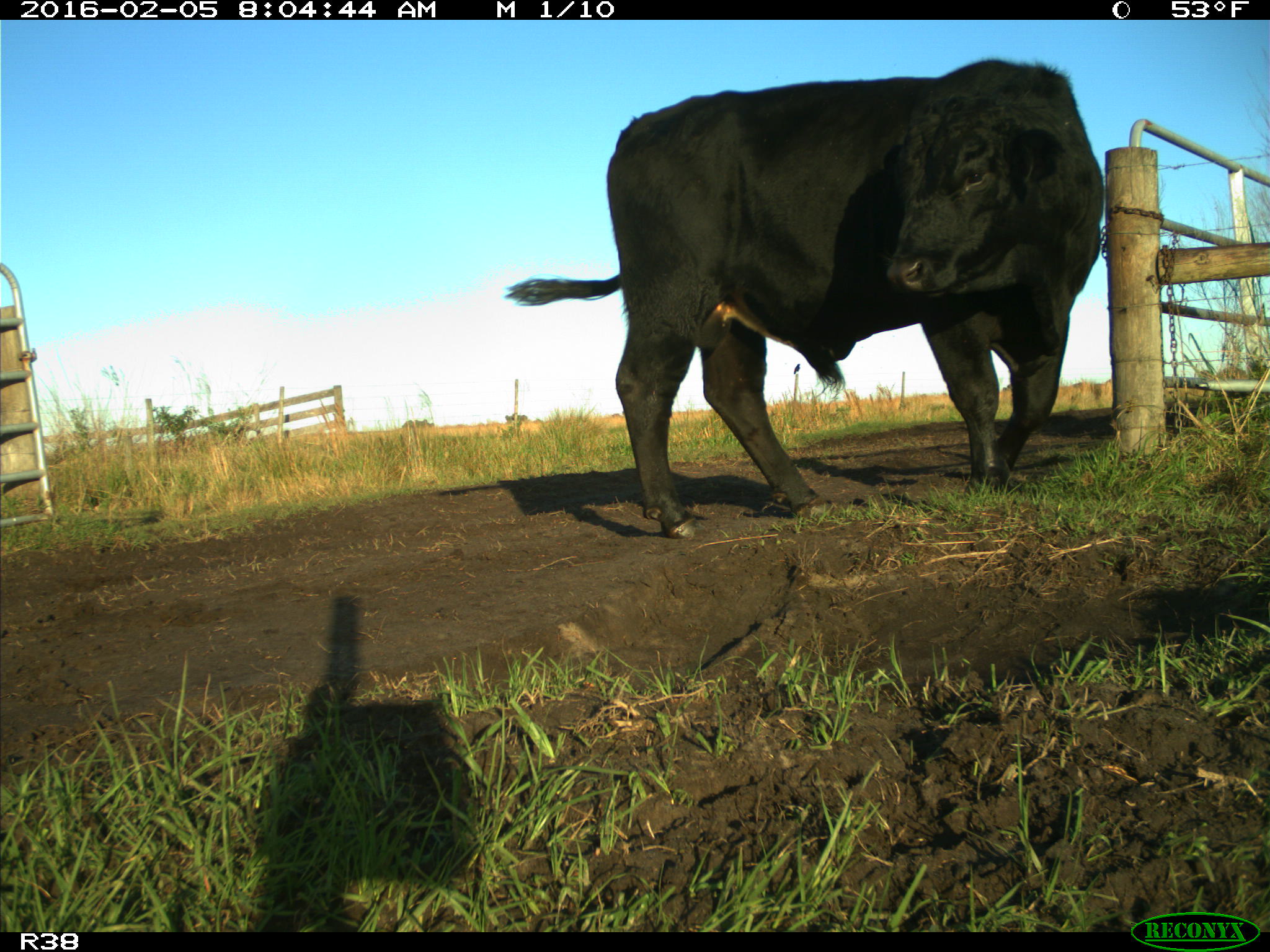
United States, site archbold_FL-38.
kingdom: Animalia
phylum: Chordata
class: Mammalia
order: Artiodactyla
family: Bovidae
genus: Bos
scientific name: Bos taurus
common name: domestic cow